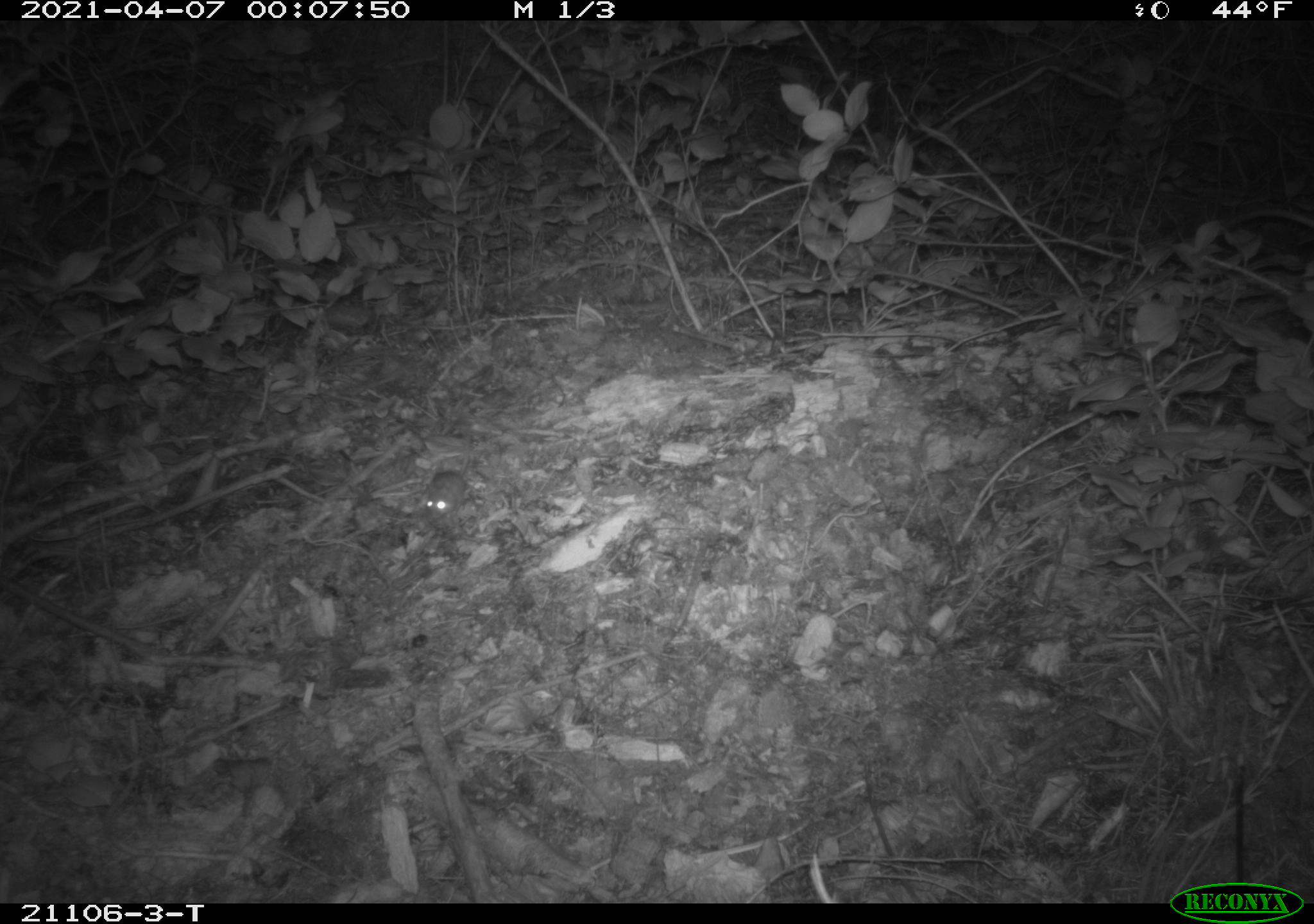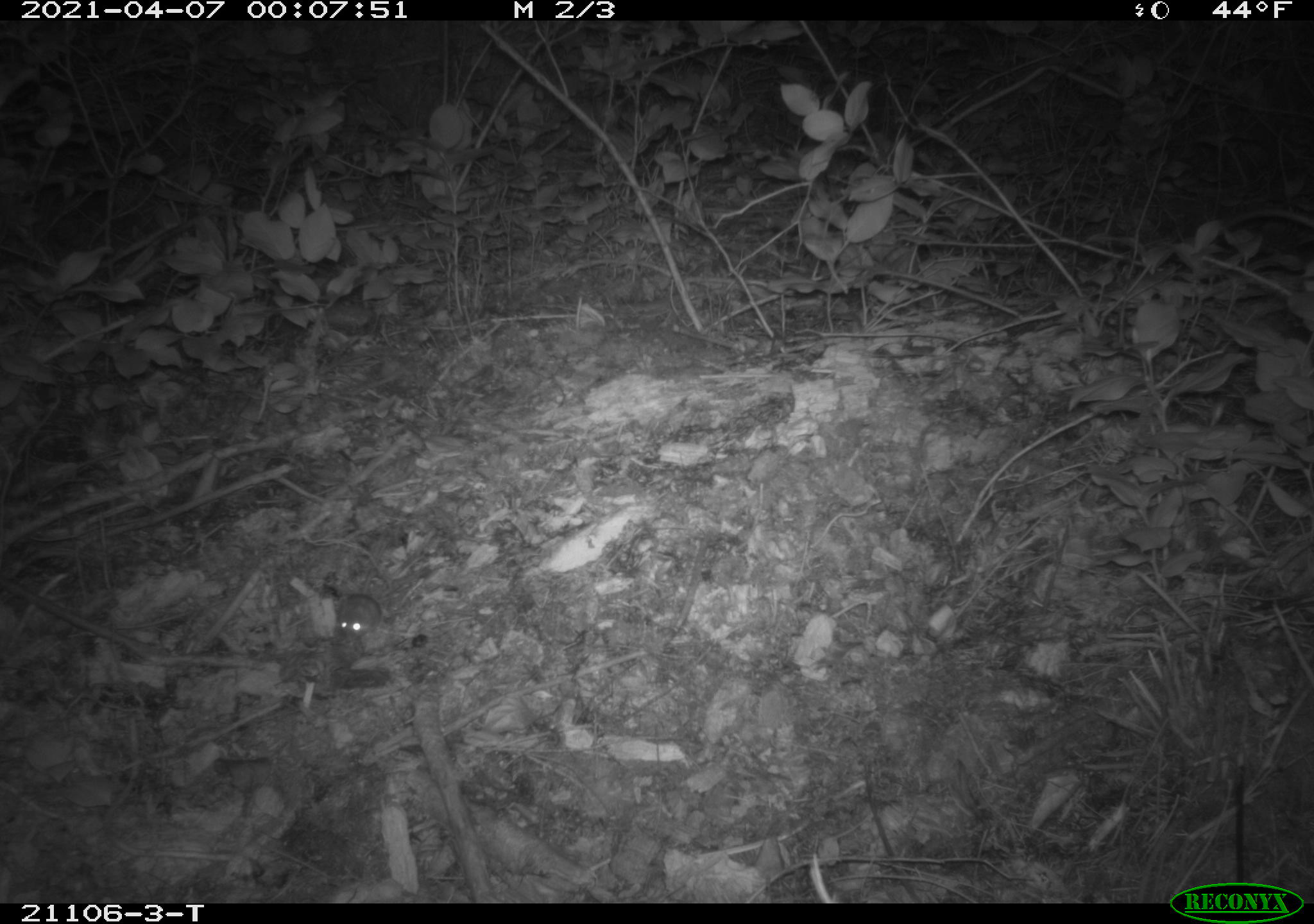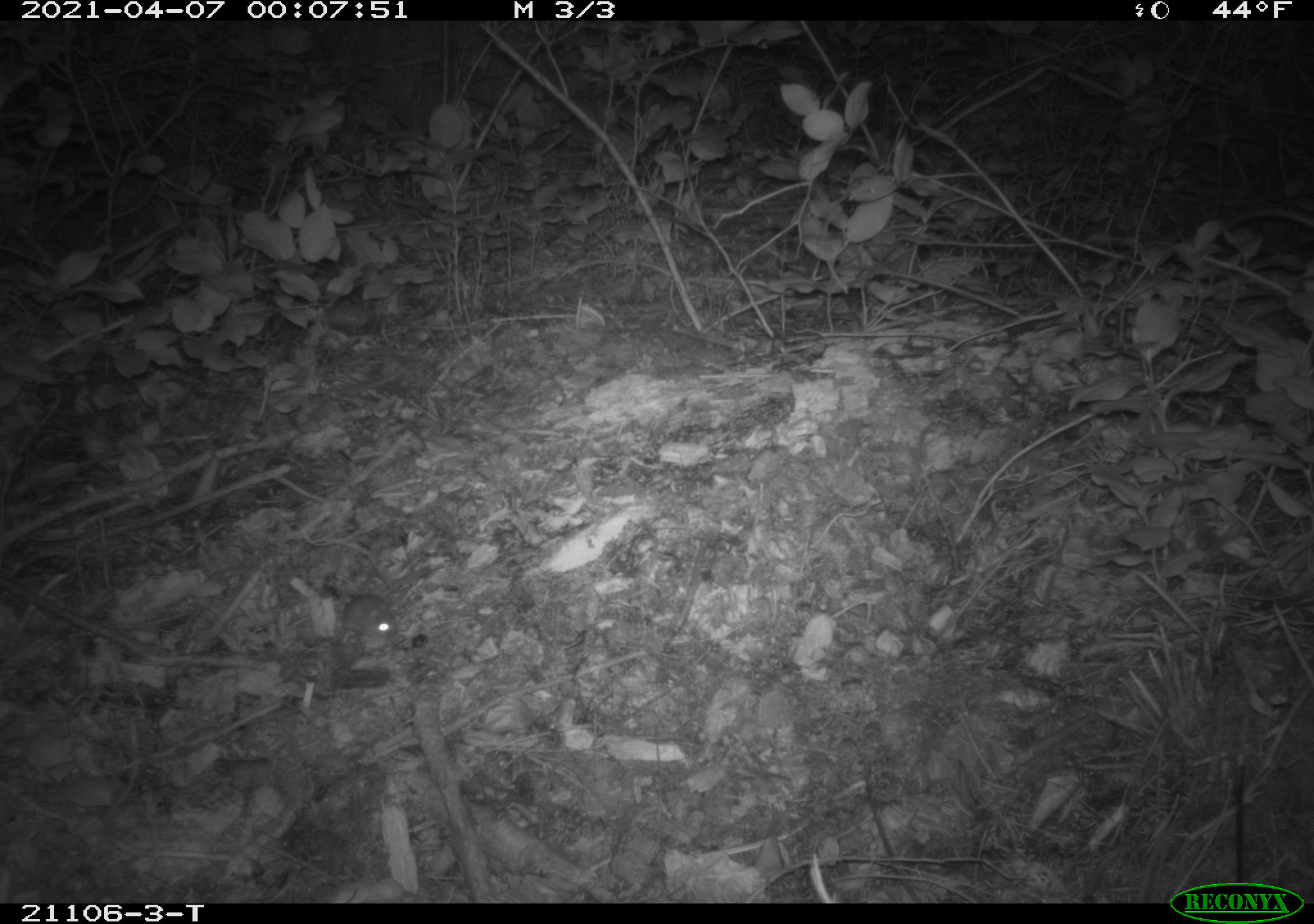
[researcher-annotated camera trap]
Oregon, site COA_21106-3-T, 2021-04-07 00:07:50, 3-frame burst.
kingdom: Animalia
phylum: Chordata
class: Mammalia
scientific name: Mammalia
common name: small mammal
Small mammal (Mammalia).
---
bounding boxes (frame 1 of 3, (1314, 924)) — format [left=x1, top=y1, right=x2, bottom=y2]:
small mammal: [left=396, top=412, right=536, bottom=541]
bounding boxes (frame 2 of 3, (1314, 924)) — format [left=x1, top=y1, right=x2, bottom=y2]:
small mammal: [left=296, top=514, right=438, bottom=670]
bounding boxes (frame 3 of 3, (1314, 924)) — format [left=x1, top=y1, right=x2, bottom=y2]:
small mammal: [left=269, top=554, right=436, bottom=671]